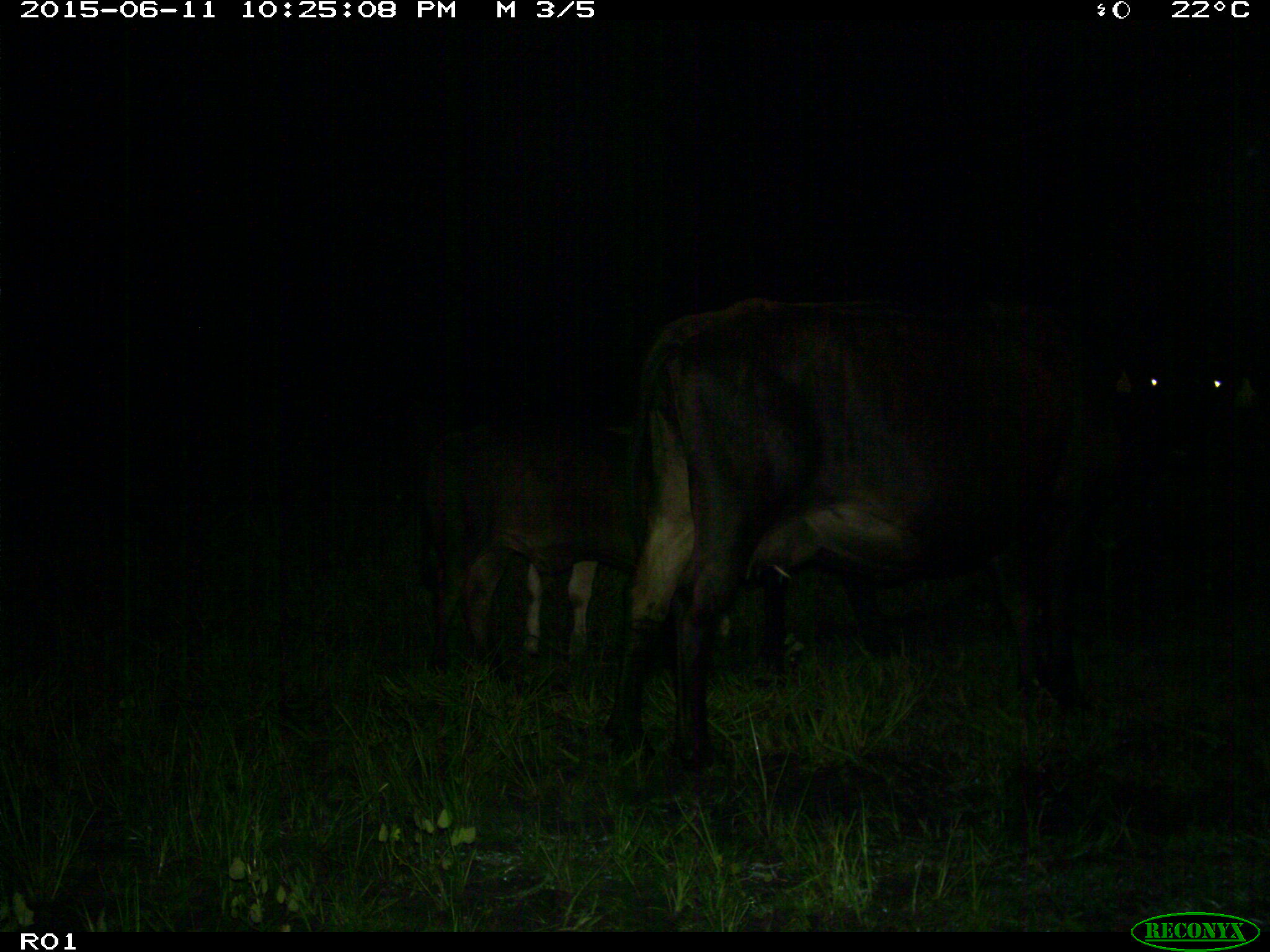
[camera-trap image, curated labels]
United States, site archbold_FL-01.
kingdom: Animalia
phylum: Chordata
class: Mammalia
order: Artiodactyla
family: Bovidae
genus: Bos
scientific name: Bos taurus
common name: domestic cow